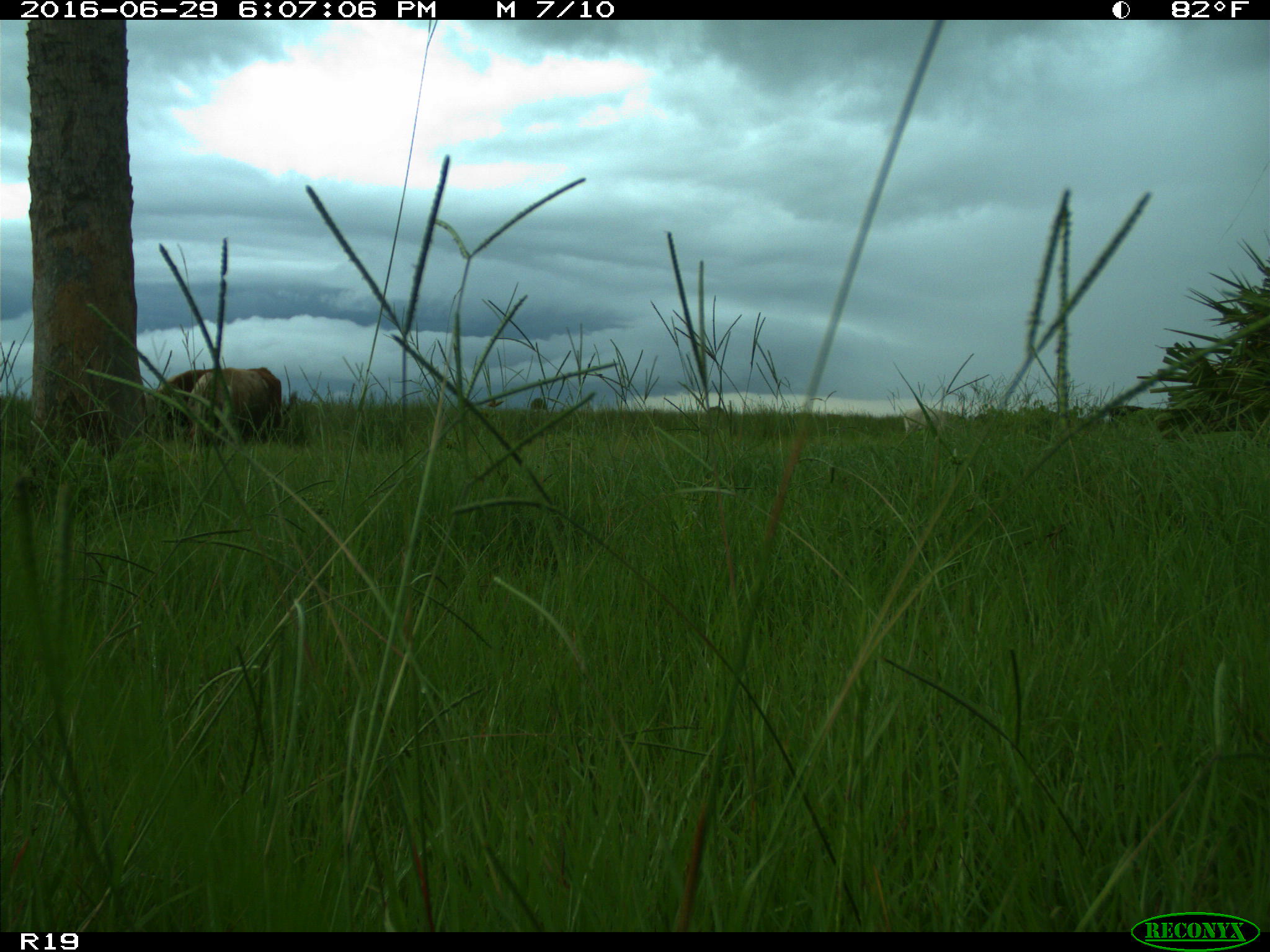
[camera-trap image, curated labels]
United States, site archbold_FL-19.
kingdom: Animalia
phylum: Chordata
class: Mammalia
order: Artiodactyla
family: Bovidae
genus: Bos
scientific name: Bos taurus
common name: domestic cow